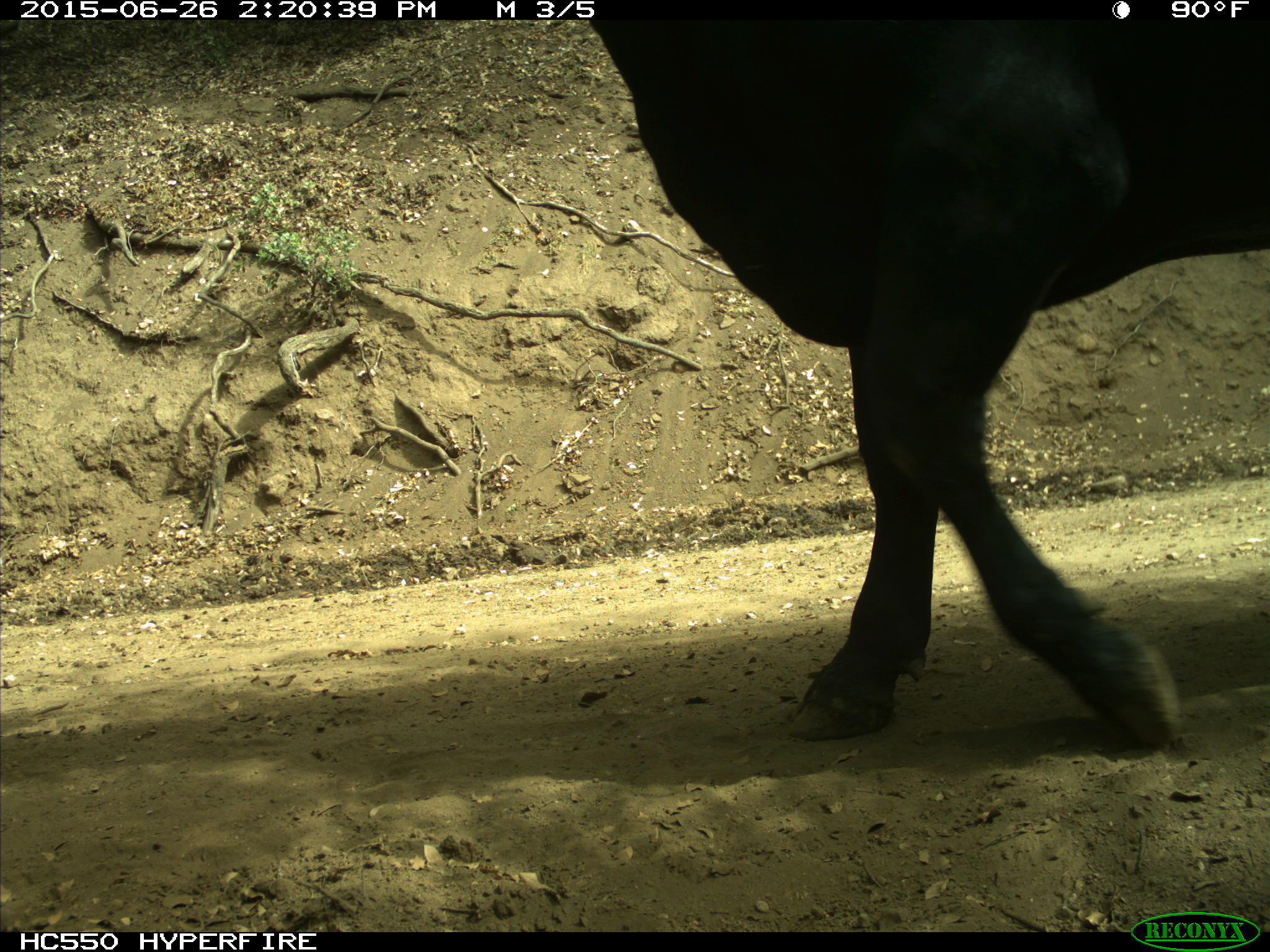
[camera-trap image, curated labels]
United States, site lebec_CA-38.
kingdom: Animalia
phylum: Chordata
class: Mammalia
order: Artiodactyla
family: Bovidae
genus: Bos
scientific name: Bos taurus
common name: domestic cow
Bos taurus (domestic cow).